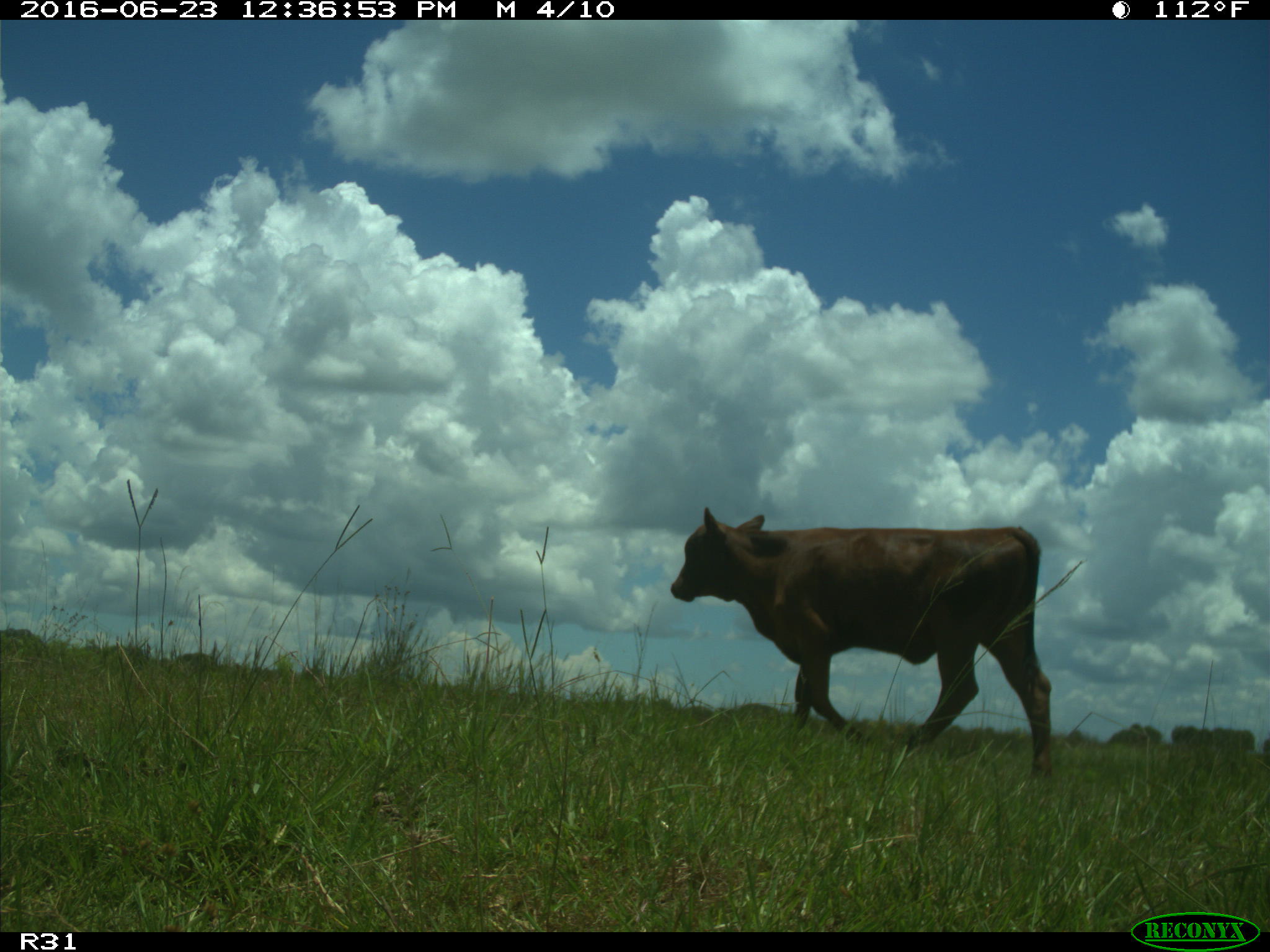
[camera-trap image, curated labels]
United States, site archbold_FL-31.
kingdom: Animalia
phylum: Chordata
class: Mammalia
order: Artiodactyla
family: Bovidae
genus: Bos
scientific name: Bos taurus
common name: domestic cow